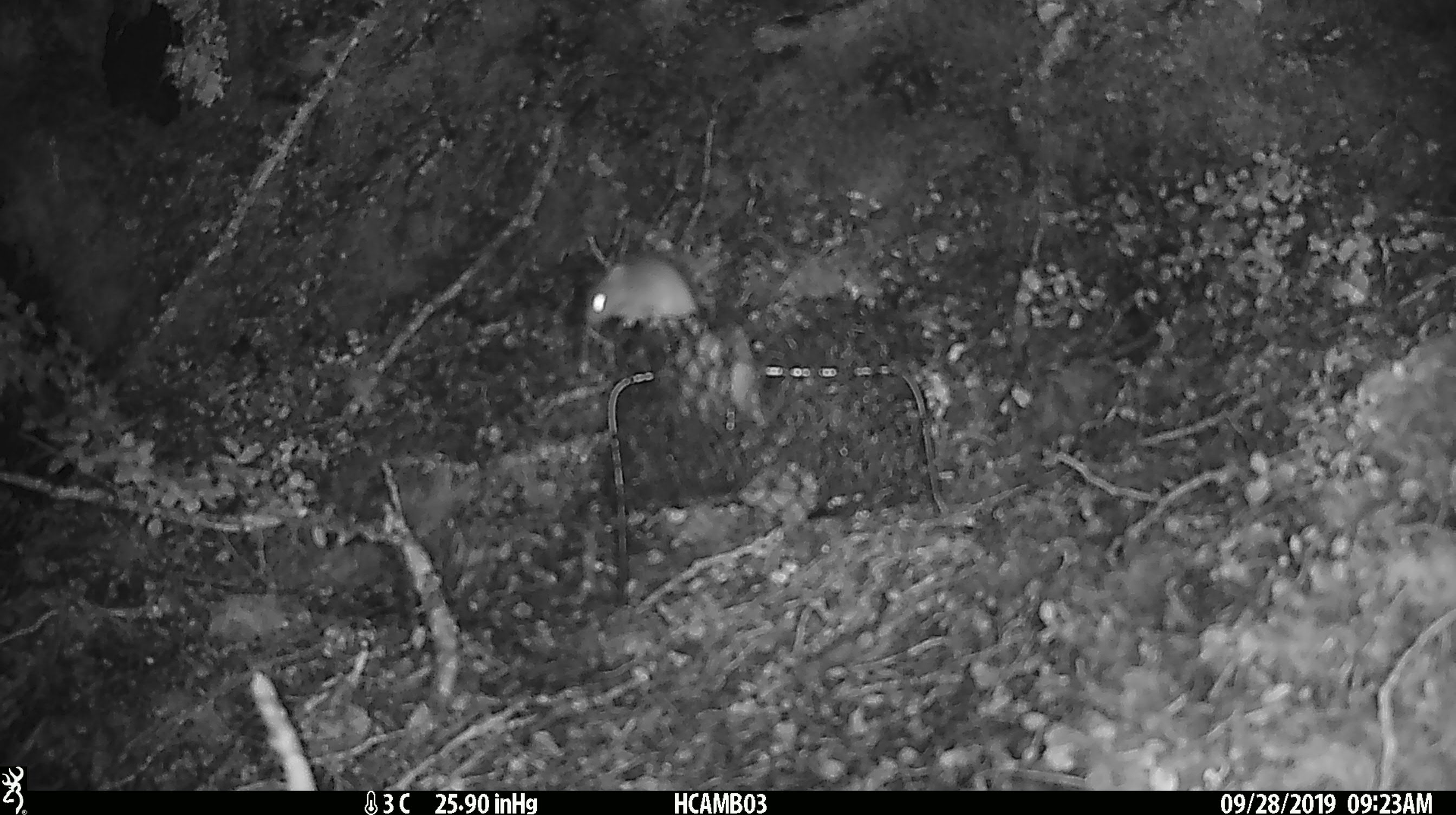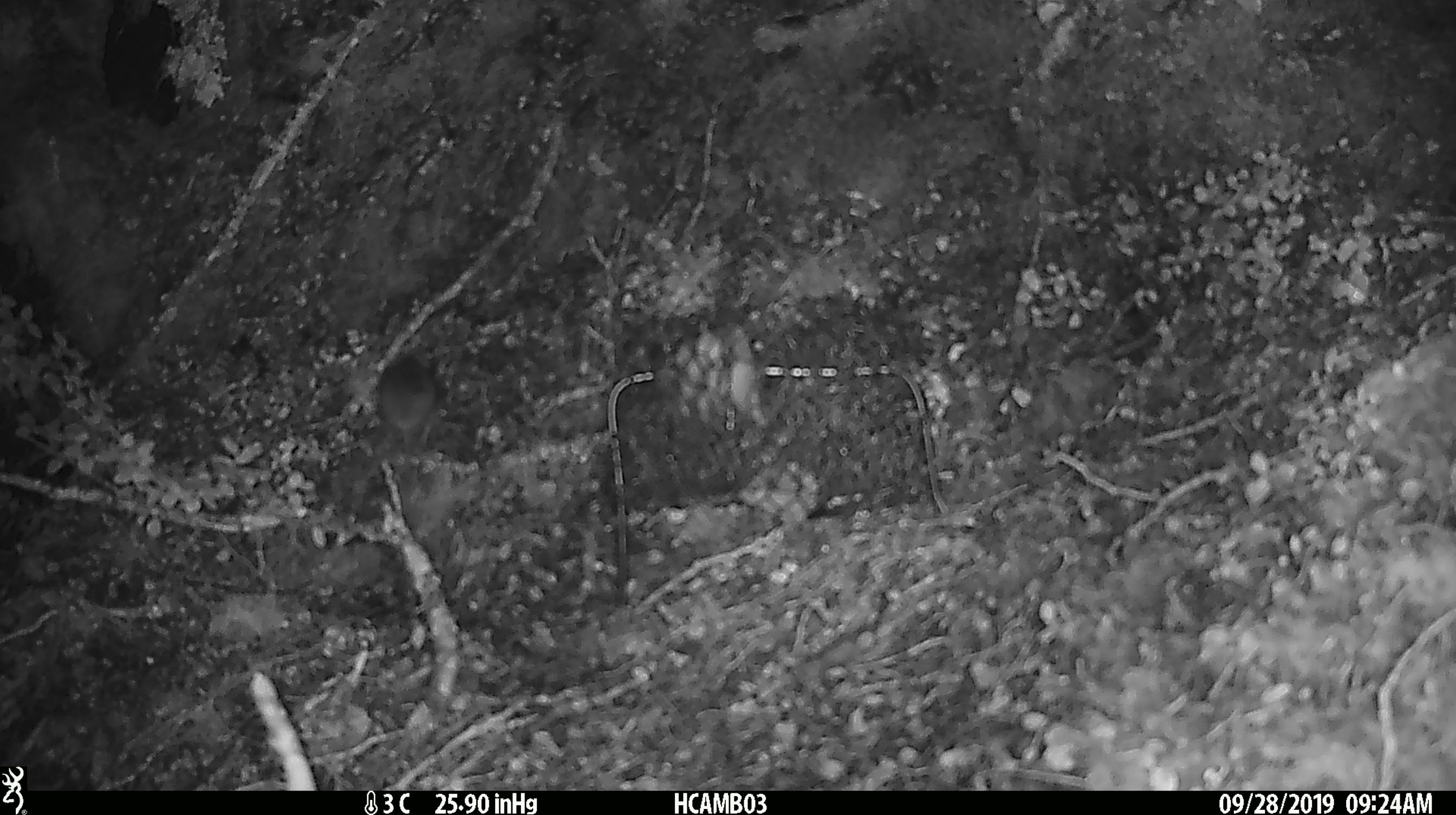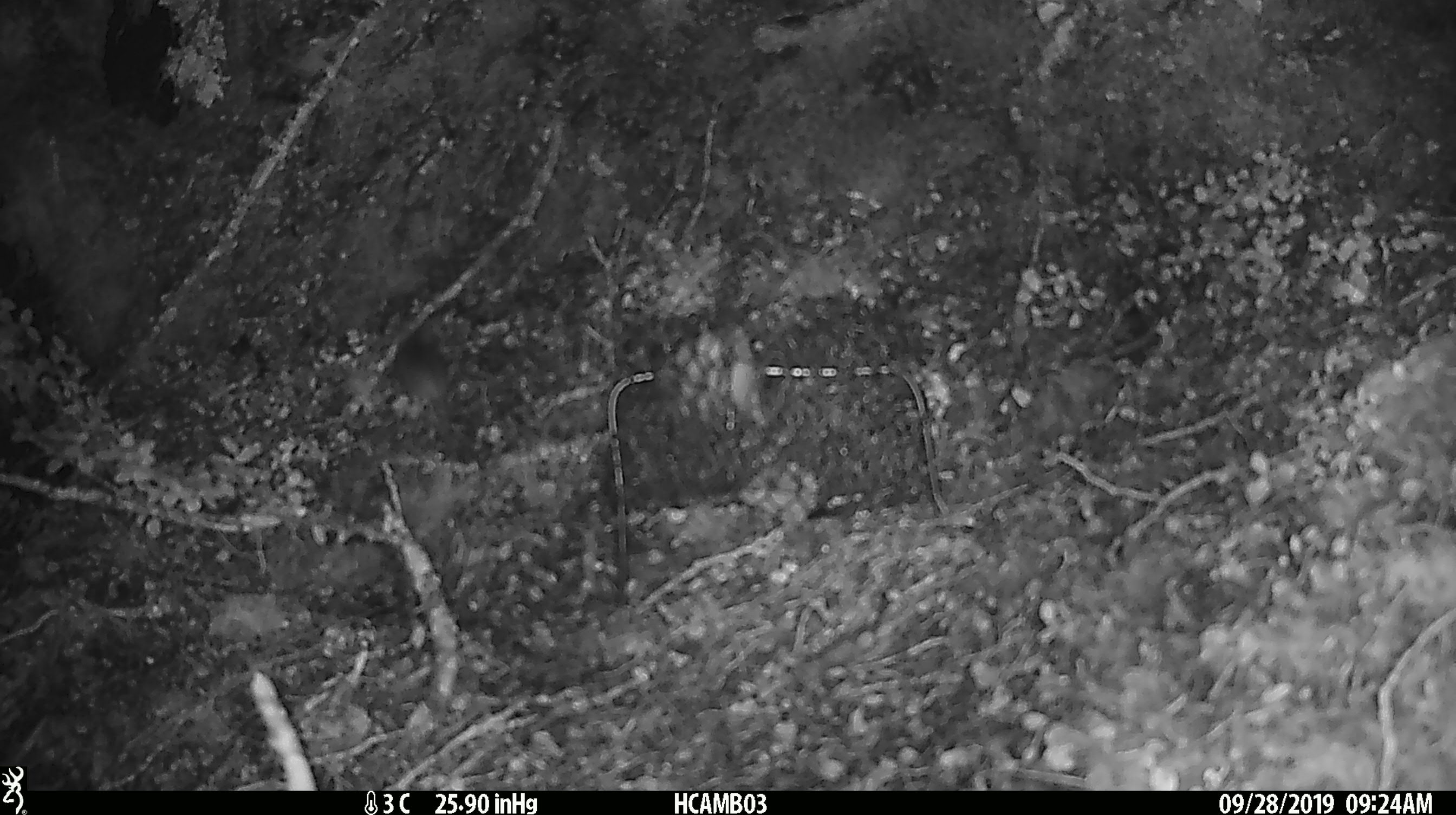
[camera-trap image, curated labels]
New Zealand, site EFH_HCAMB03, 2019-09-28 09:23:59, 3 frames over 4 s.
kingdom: Animalia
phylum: Chordata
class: Mammalia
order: Rodentia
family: Muridae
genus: Mus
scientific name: Mus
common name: mouse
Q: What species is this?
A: Mouse (Mus).